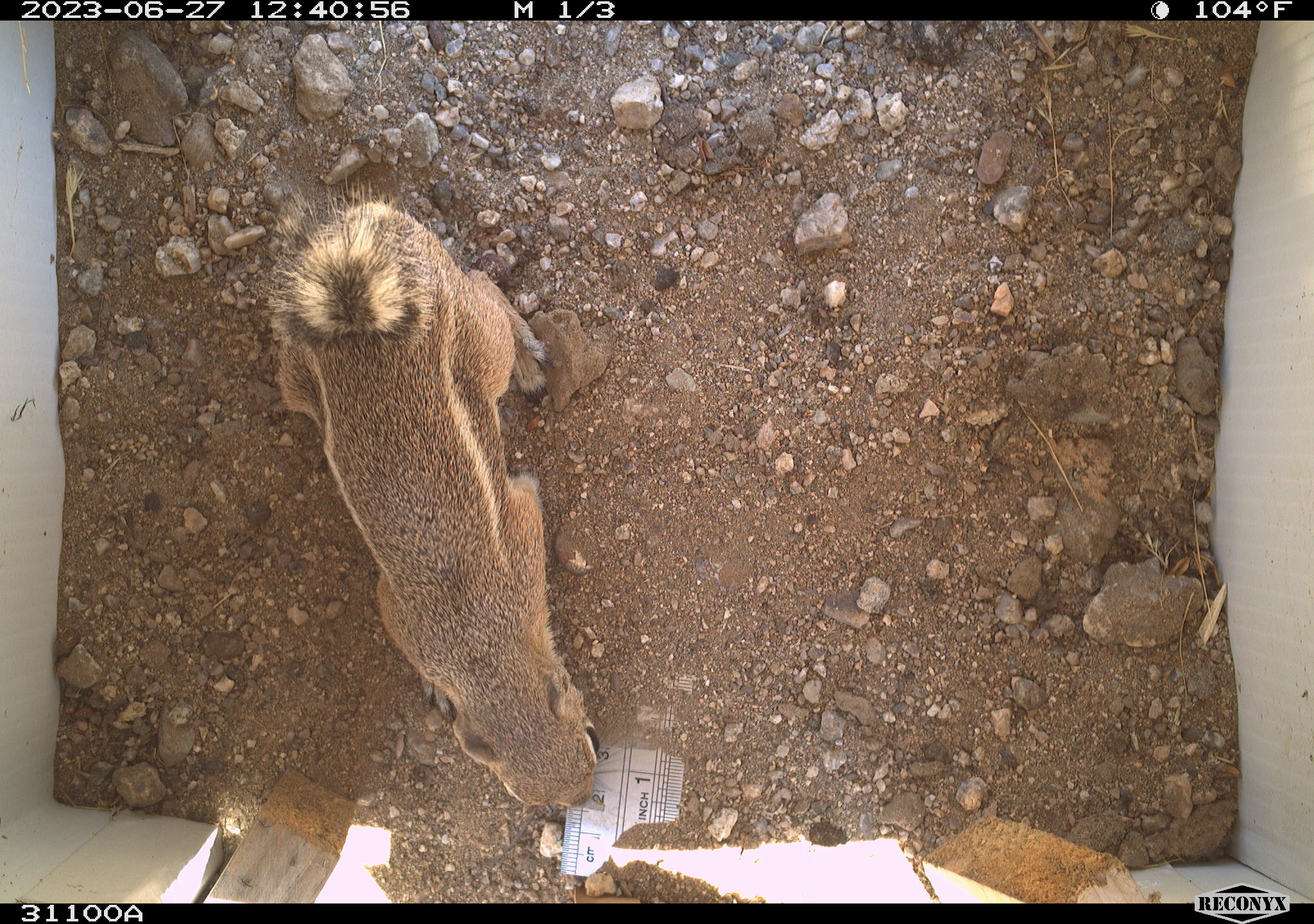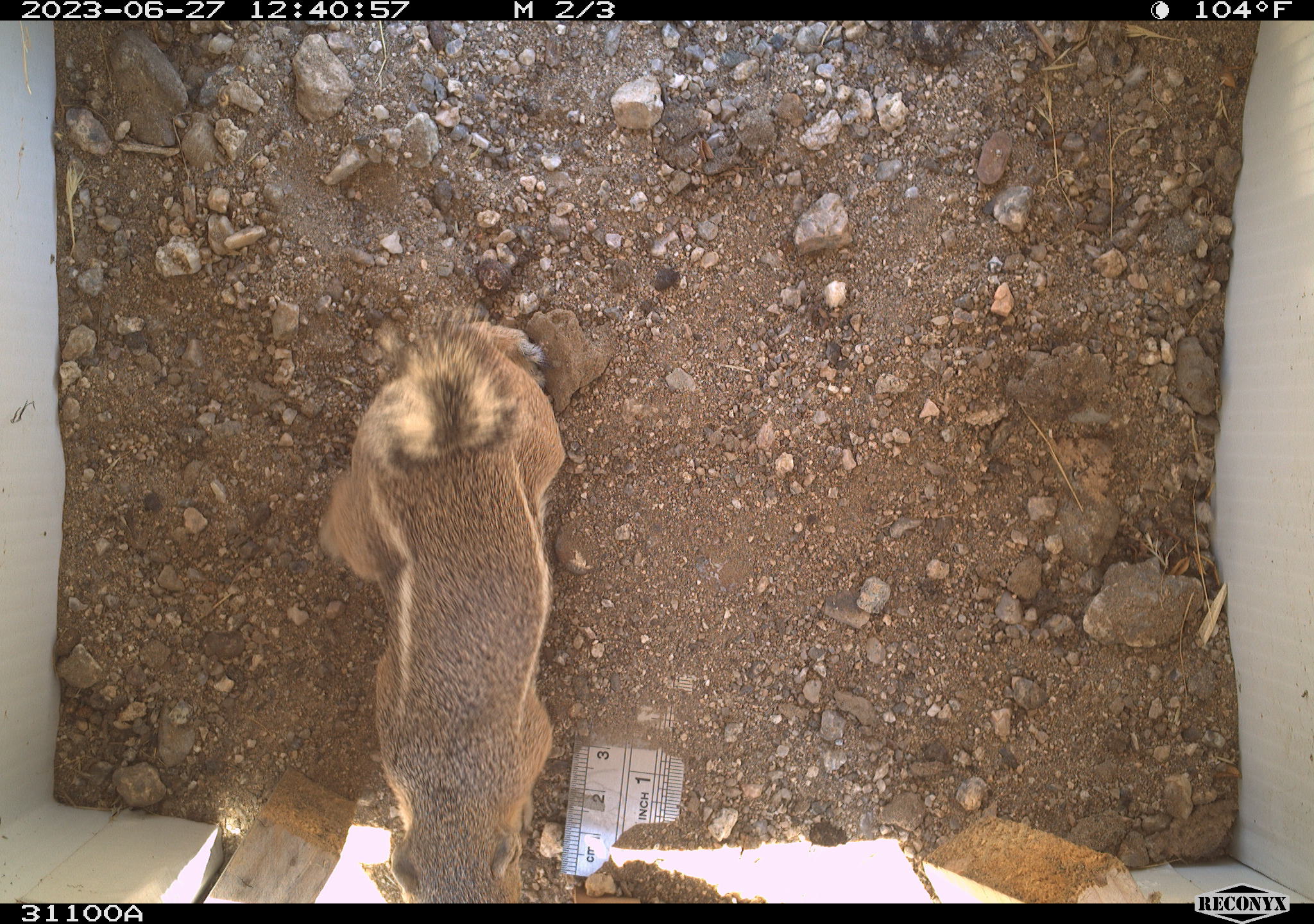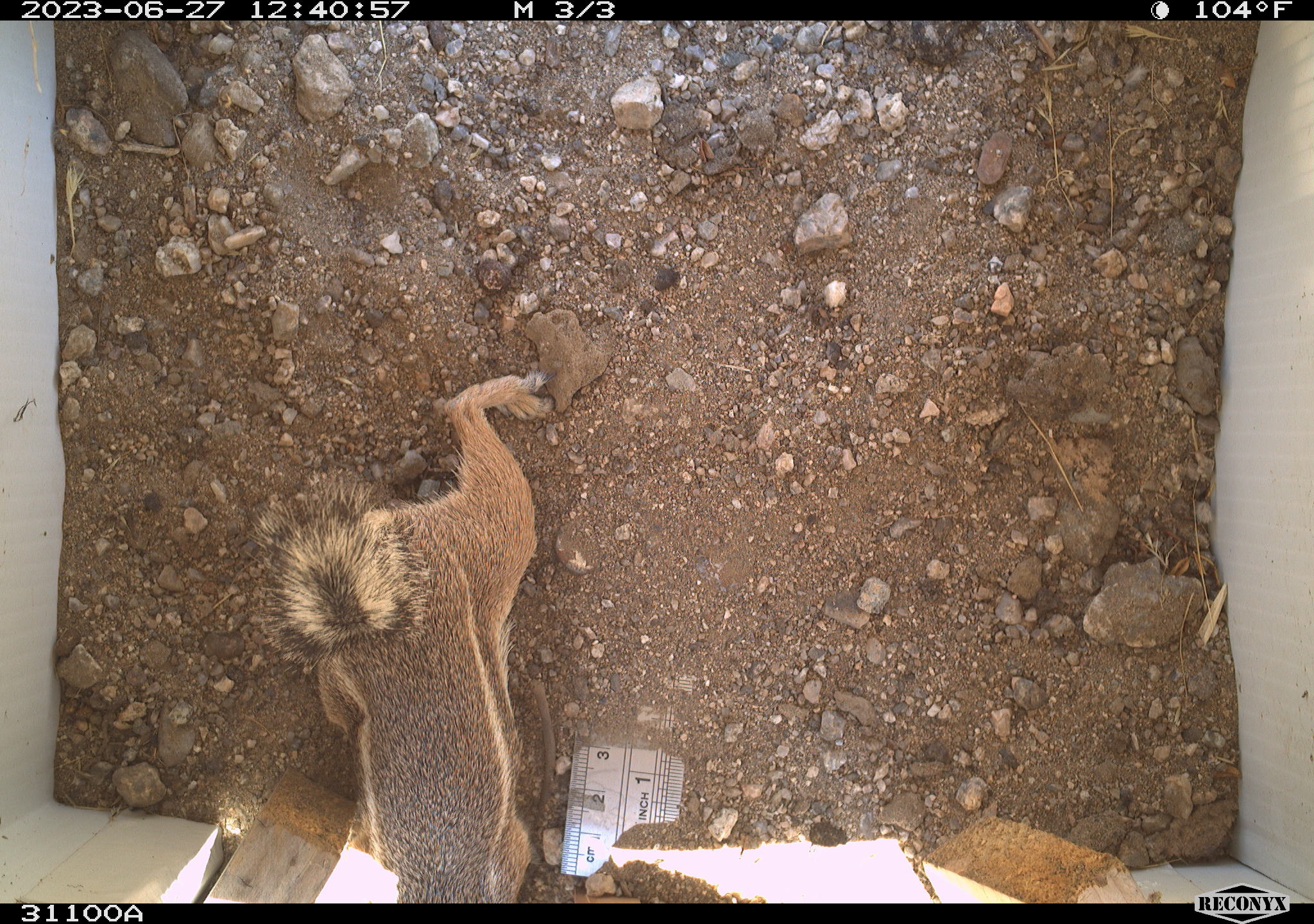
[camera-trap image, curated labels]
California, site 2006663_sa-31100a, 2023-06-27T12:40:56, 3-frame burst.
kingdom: Animalia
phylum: Chordata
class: Mammalia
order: Rodentia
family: Sciuridae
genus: Ammospermophilus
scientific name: Ammospermophilus leucurus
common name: white-tailed antelope squirrel